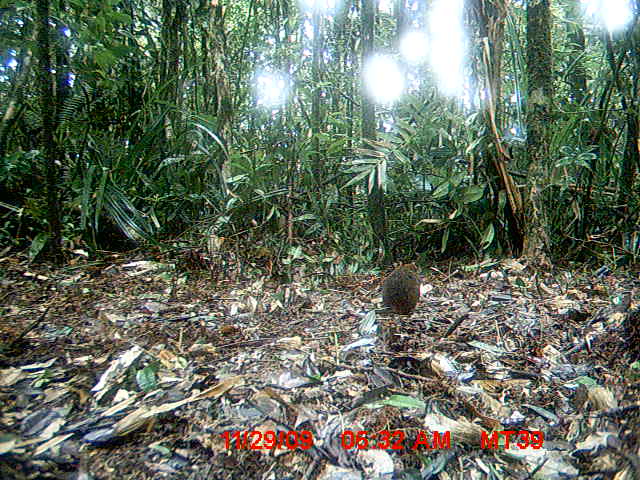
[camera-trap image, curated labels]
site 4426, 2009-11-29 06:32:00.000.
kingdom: Animalia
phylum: Chordata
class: Mammalia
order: Rodentia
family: Nesomyidae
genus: Hypogeomys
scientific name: Hypogeomys antimena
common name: malagasy giant rat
Hypogeomys antimena (malagasy giant rat), count 1.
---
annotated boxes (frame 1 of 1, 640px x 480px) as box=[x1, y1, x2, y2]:
hypogeomys antimena: box=[382, 263, 420, 315]